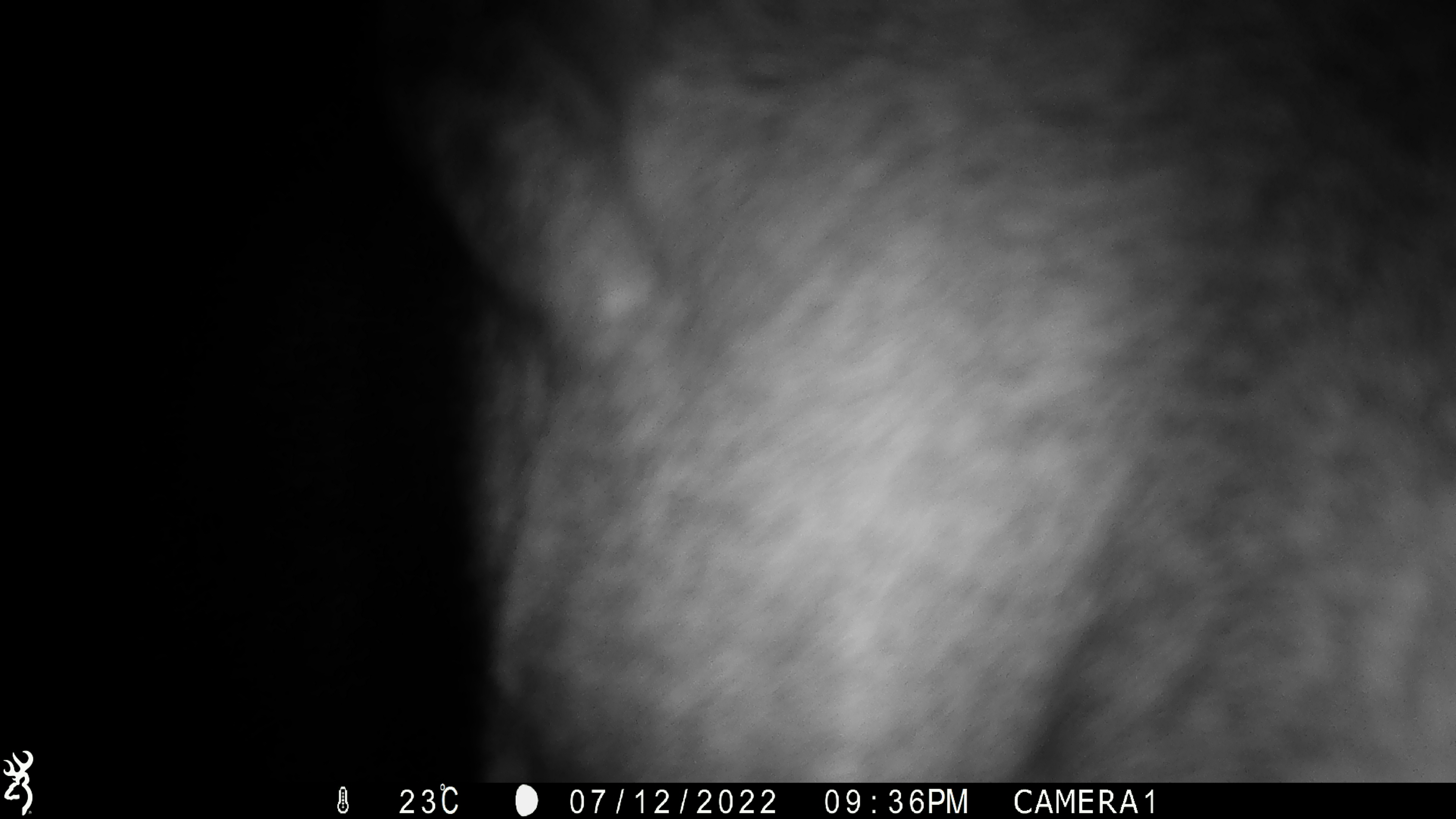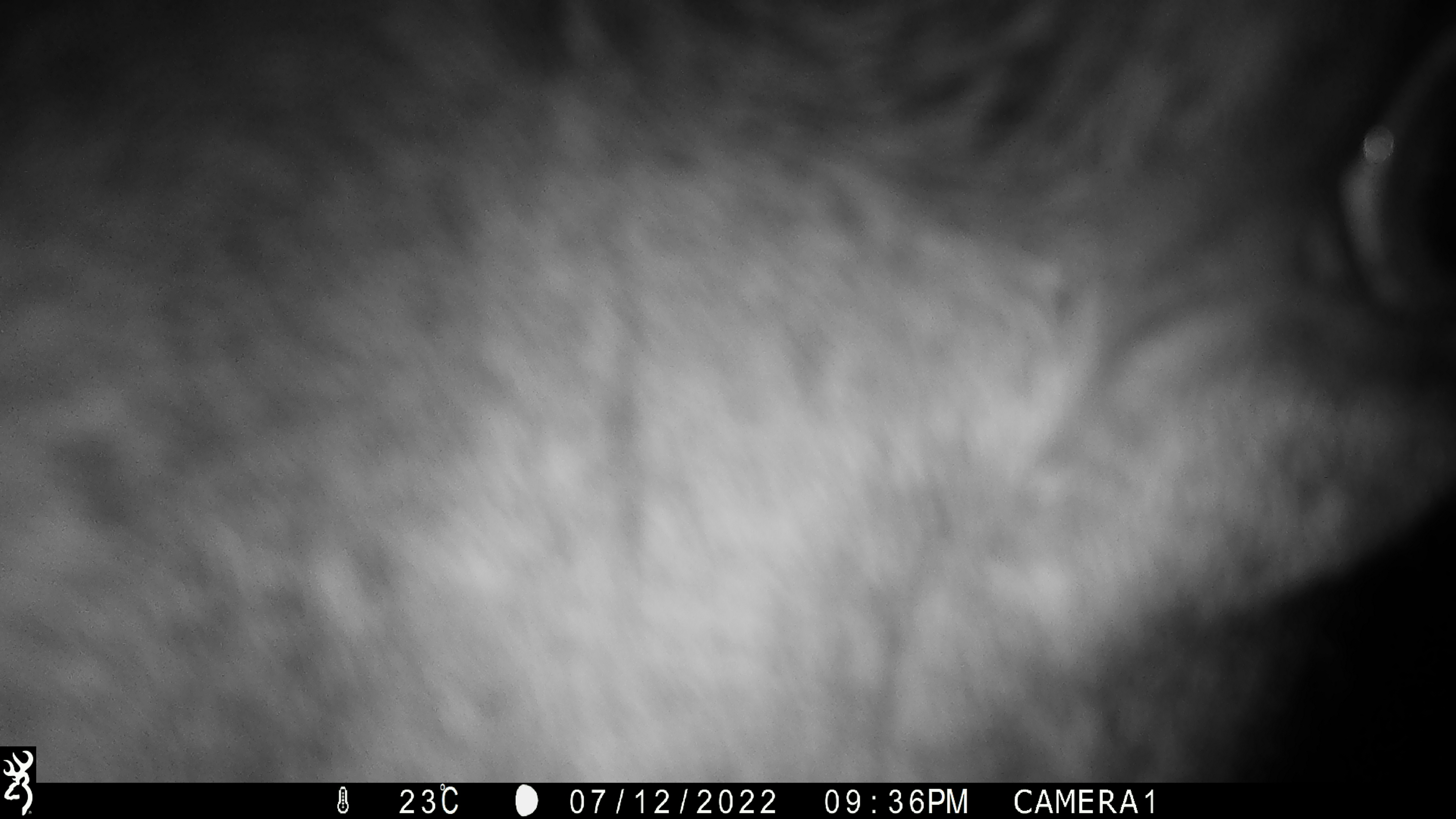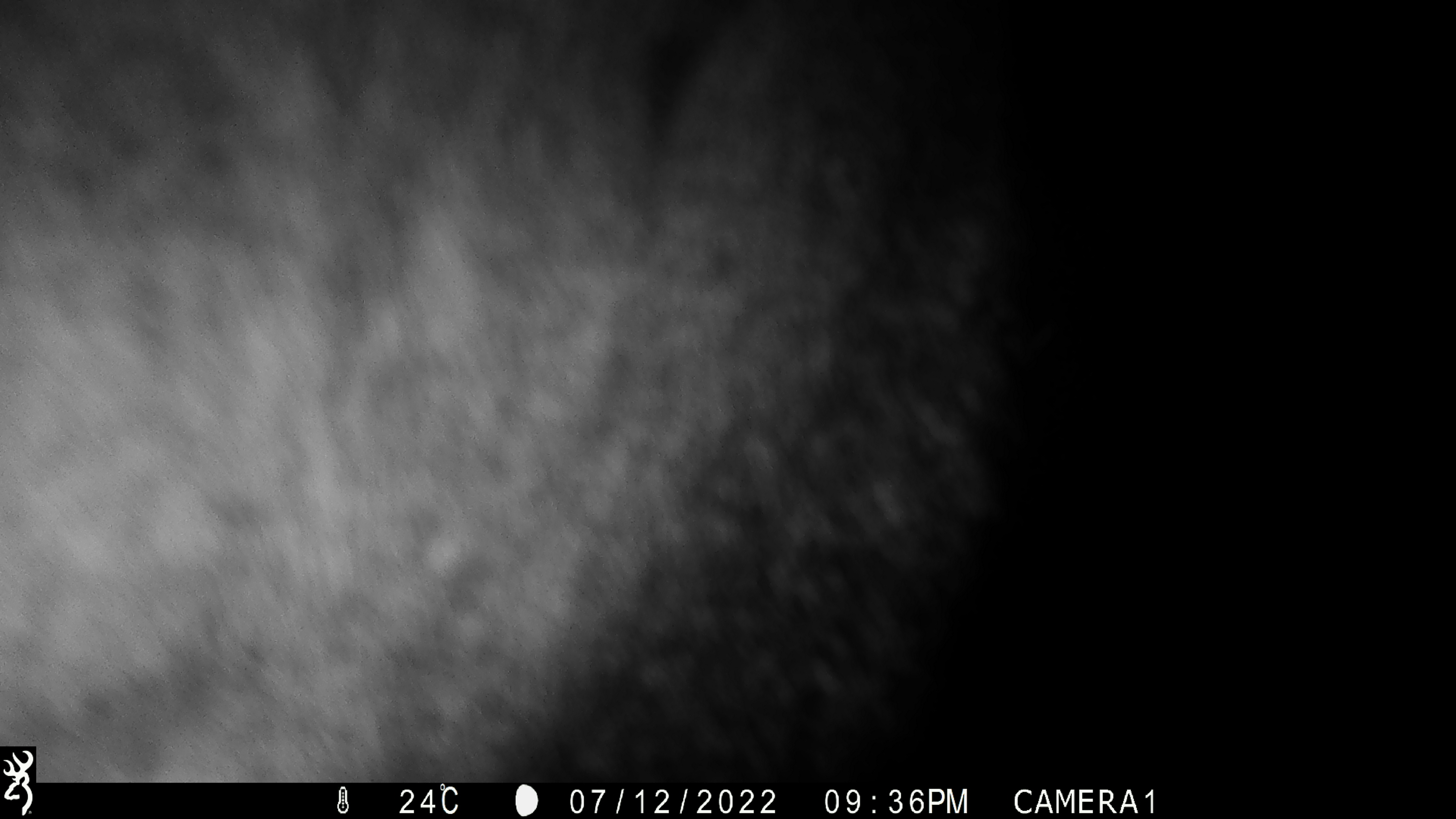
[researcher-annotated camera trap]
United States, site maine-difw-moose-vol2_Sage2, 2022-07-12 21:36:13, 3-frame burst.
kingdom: Animalia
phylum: Chordata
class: Mammalia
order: Artiodactyla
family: Cervidae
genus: Alces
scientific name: Alces alces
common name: moose